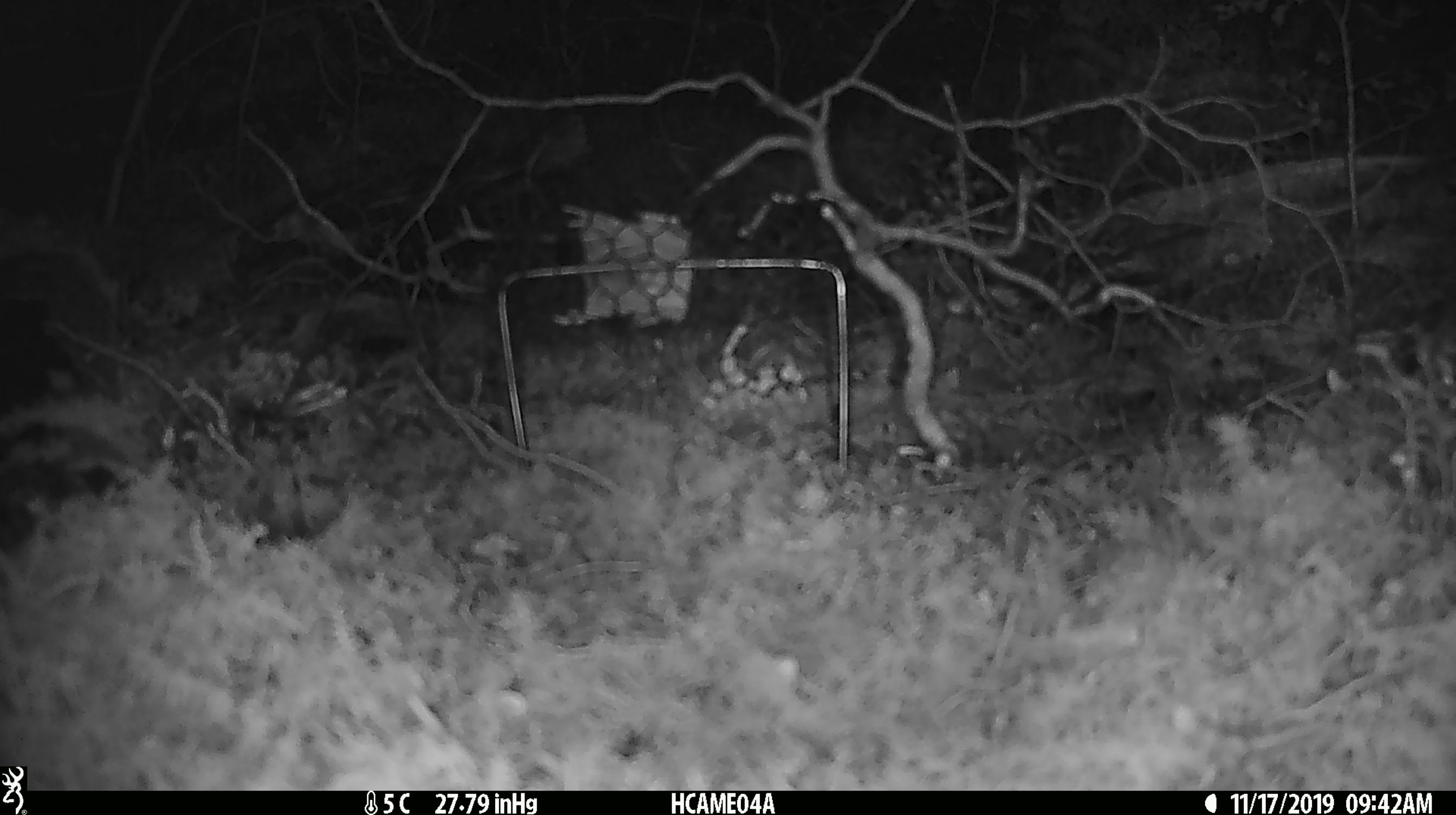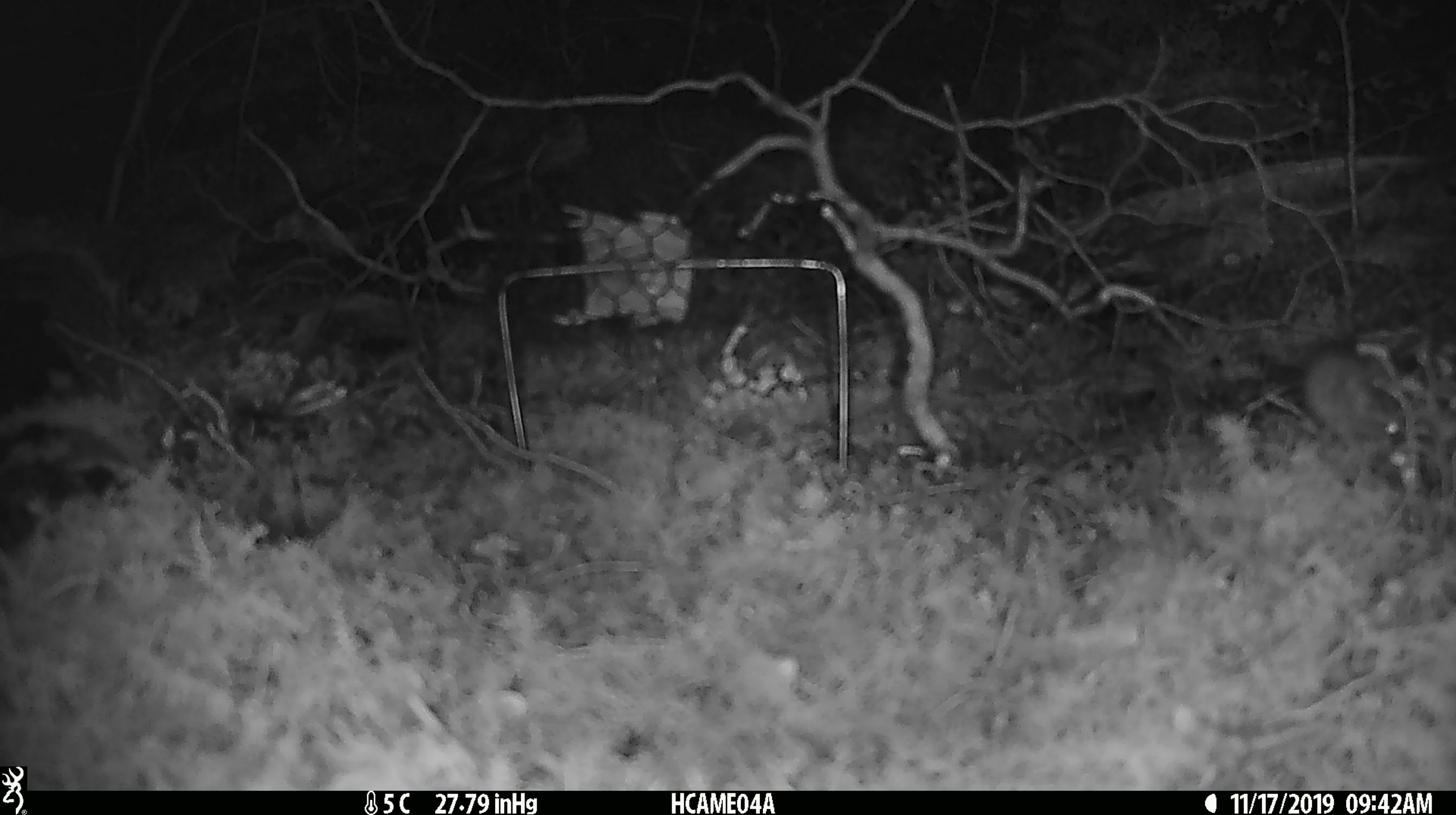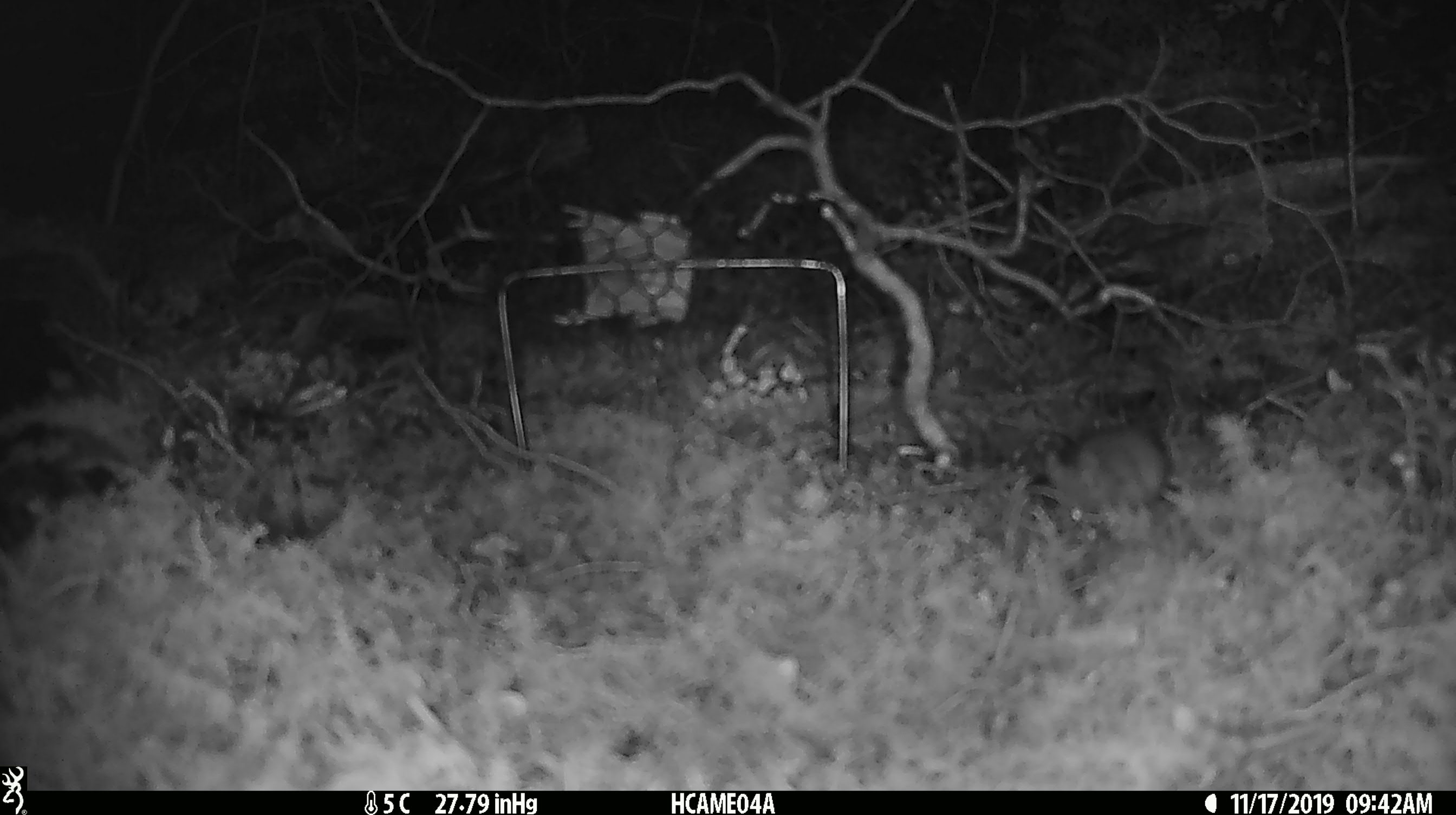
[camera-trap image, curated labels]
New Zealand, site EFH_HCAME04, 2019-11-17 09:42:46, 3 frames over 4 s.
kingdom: Animalia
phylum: Chordata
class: Mammalia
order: Rodentia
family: Muridae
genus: Mus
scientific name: Mus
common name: mouse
Mouse (Mus).